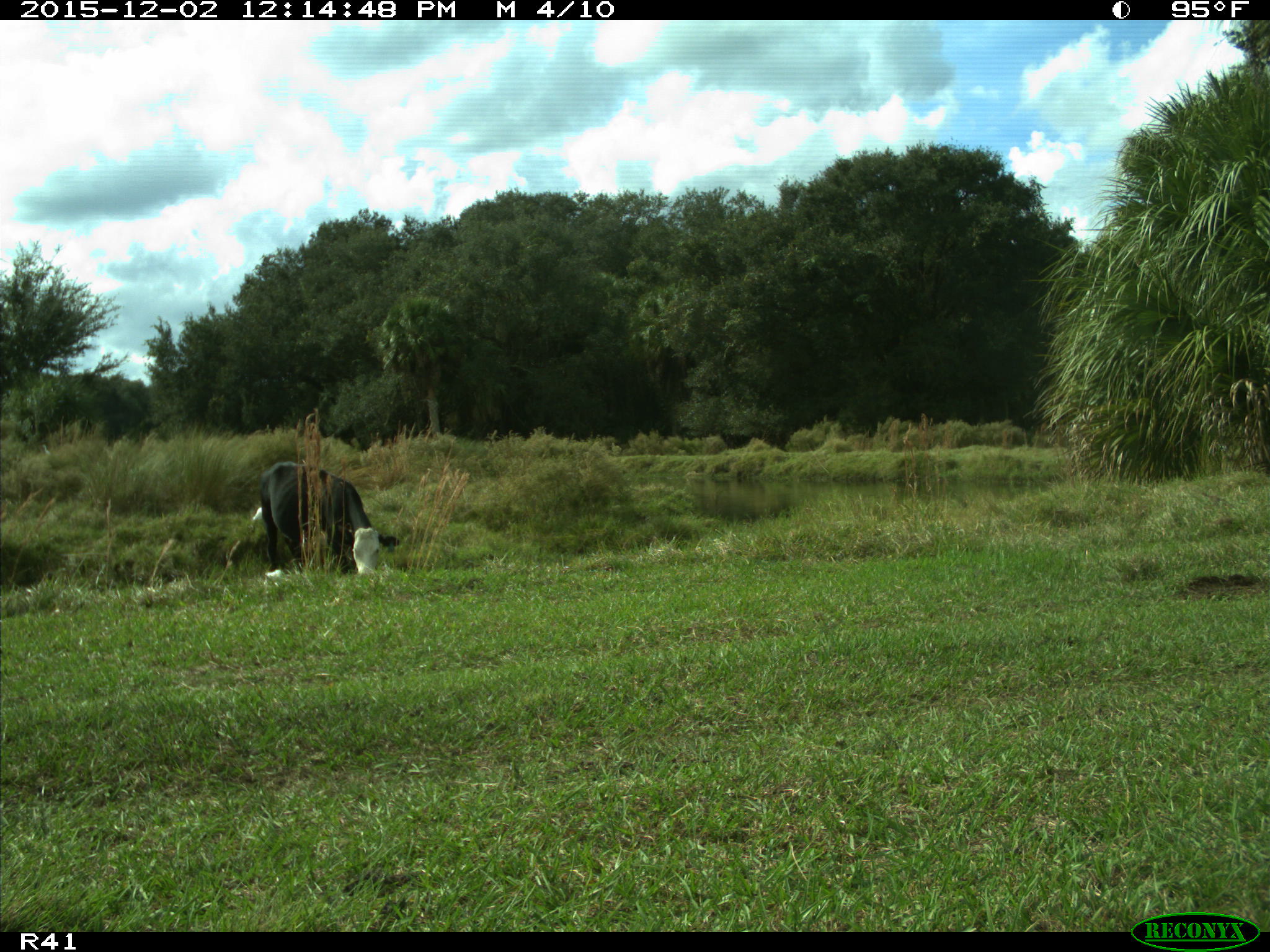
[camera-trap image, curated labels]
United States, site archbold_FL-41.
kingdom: Animalia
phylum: Chordata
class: Mammalia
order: Artiodactyla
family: Bovidae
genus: Bos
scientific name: Bos taurus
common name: domestic cow